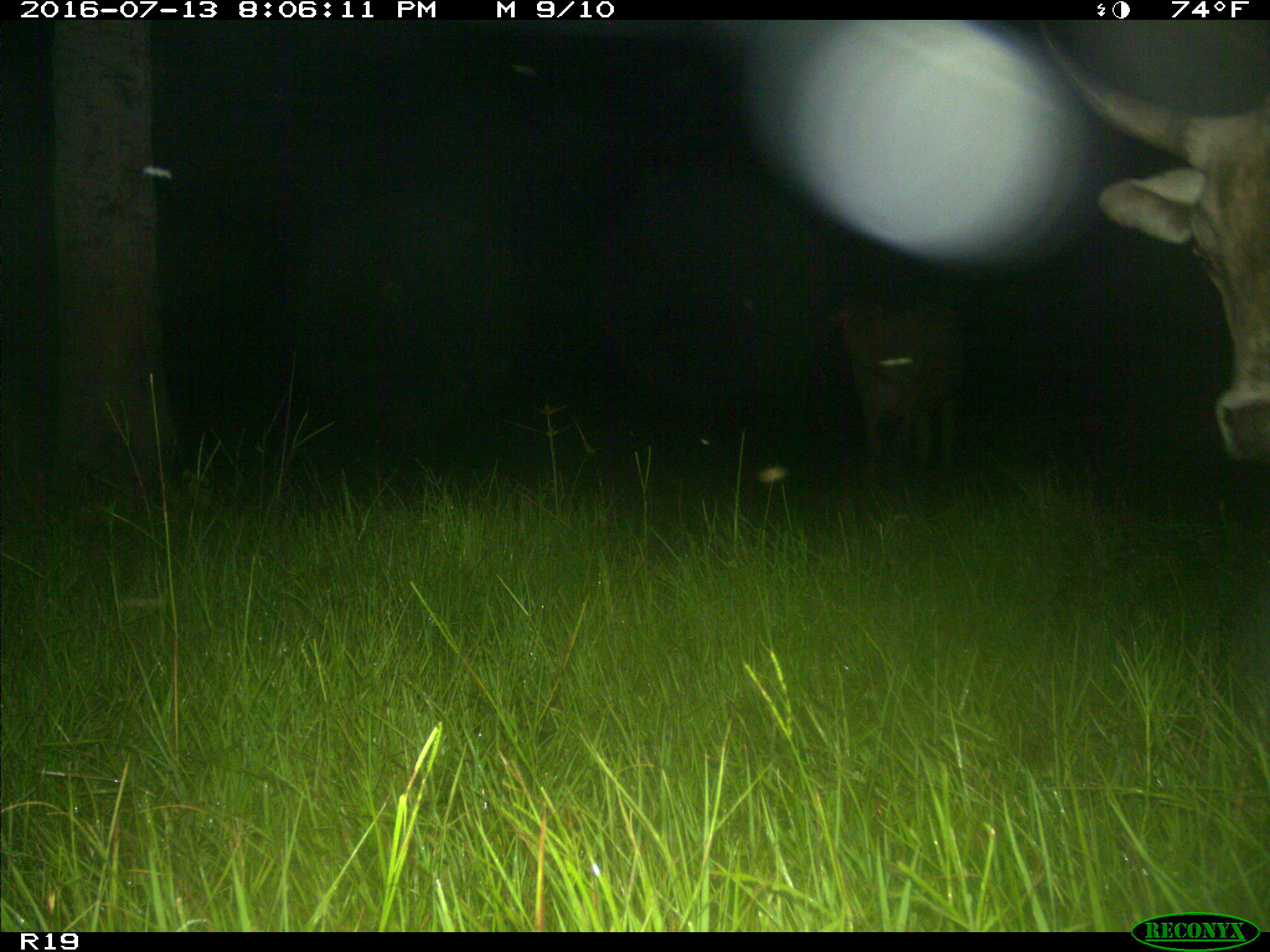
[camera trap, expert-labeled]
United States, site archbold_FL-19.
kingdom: Animalia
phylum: Chordata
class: Mammalia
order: Artiodactyla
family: Bovidae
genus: Bos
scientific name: Bos taurus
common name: domestic cow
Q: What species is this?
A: Bos taurus (domestic cow).